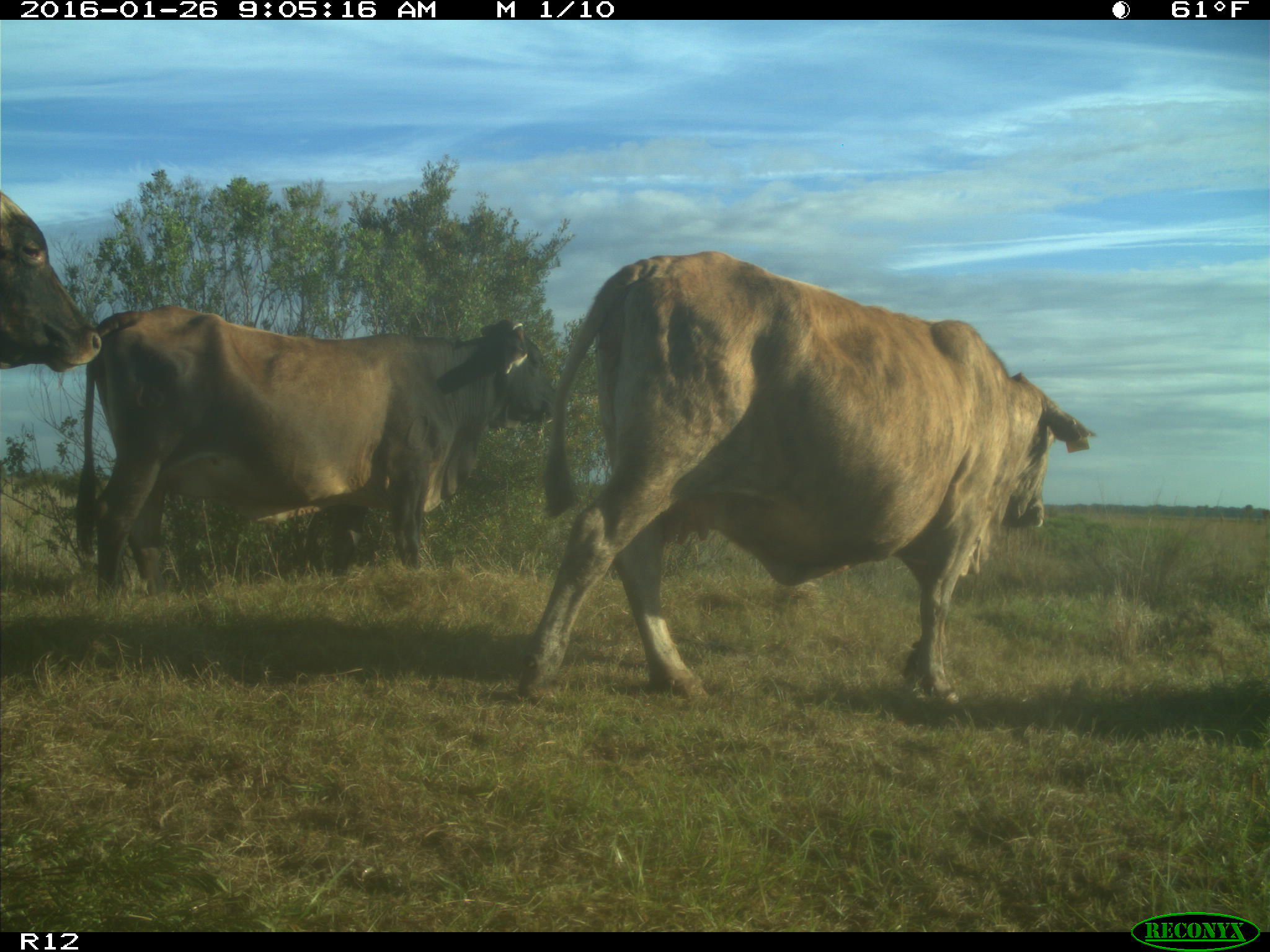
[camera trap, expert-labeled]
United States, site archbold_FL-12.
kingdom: Animalia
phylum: Chordata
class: Mammalia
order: Artiodactyla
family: Bovidae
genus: Bos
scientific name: Bos taurus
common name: domestic cow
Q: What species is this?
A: Bos taurus (domestic cow).